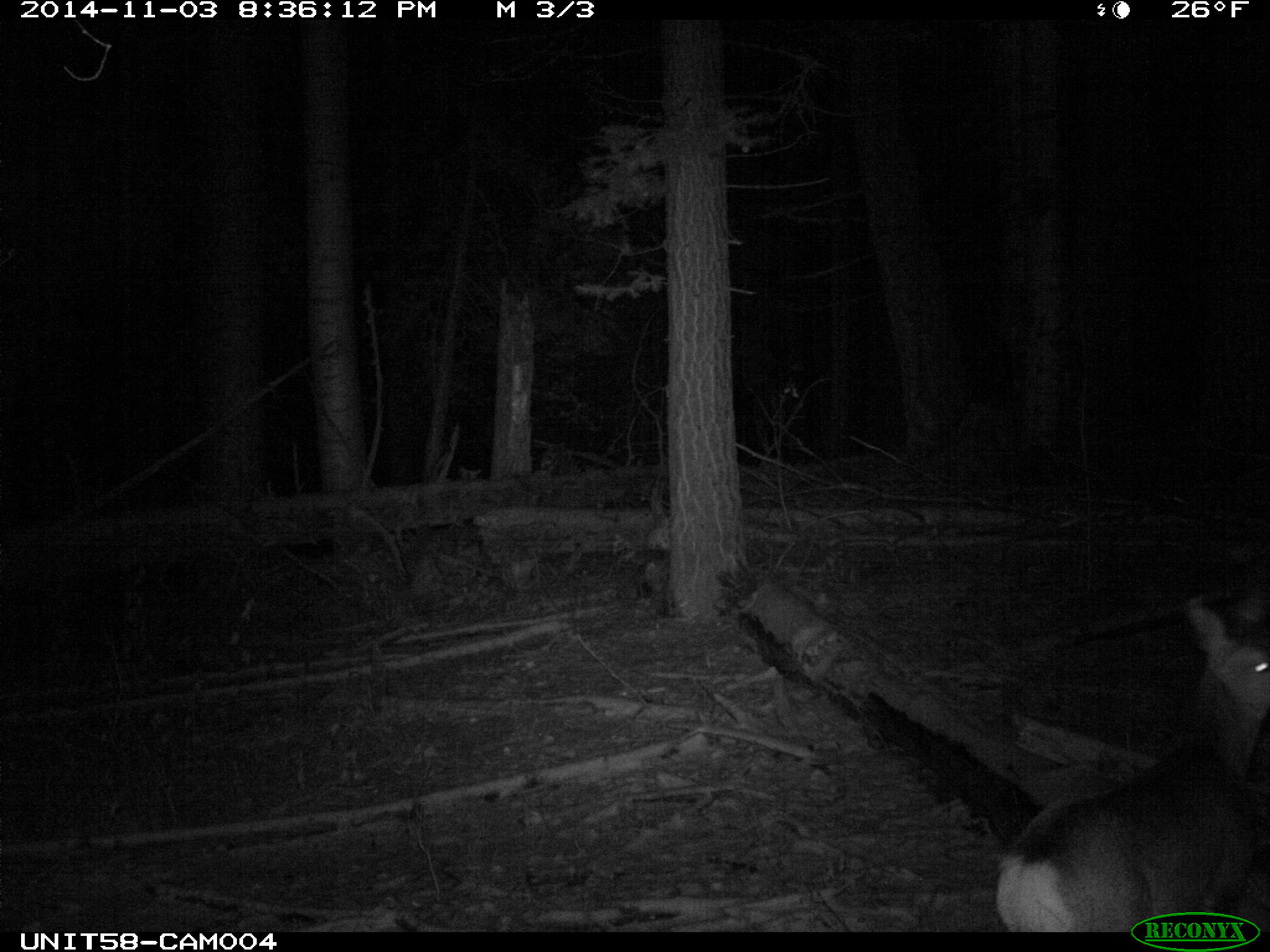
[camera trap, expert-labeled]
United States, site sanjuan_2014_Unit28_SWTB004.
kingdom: Animalia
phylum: Chordata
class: Mammalia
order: Artiodactyla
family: Cervidae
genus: Odocoileus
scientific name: Odocoileus hemionus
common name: mule deer